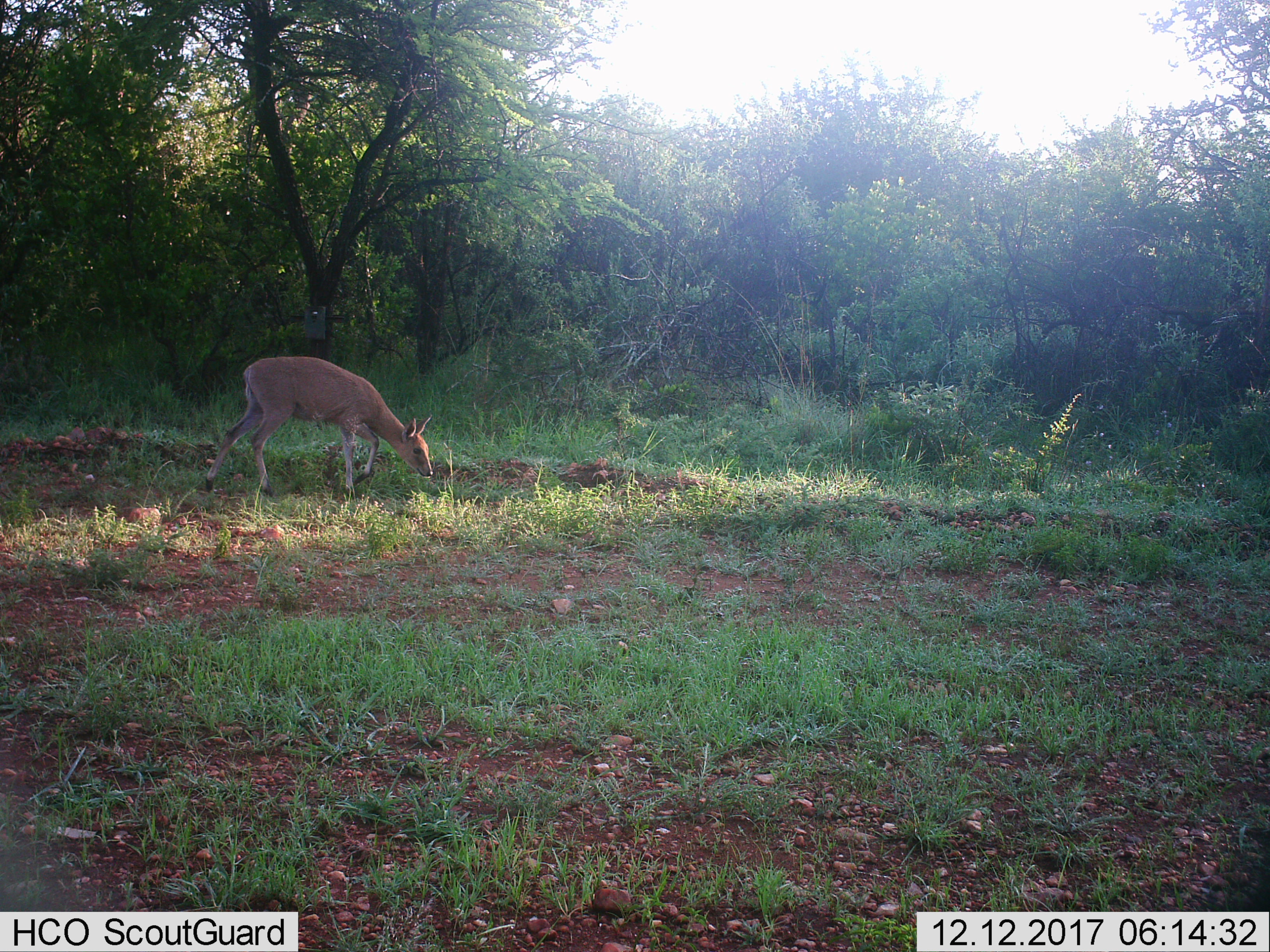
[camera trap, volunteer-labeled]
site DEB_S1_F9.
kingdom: Animalia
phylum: Chordata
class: Mammalia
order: Artiodactyla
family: Bovidae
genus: Sylvicapra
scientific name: Sylvicapra grimmia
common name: common duiker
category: duikercommongrey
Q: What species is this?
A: Duikercommongrey (common duiker) (Sylvicapra grimmia).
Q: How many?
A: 1.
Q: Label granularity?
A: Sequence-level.